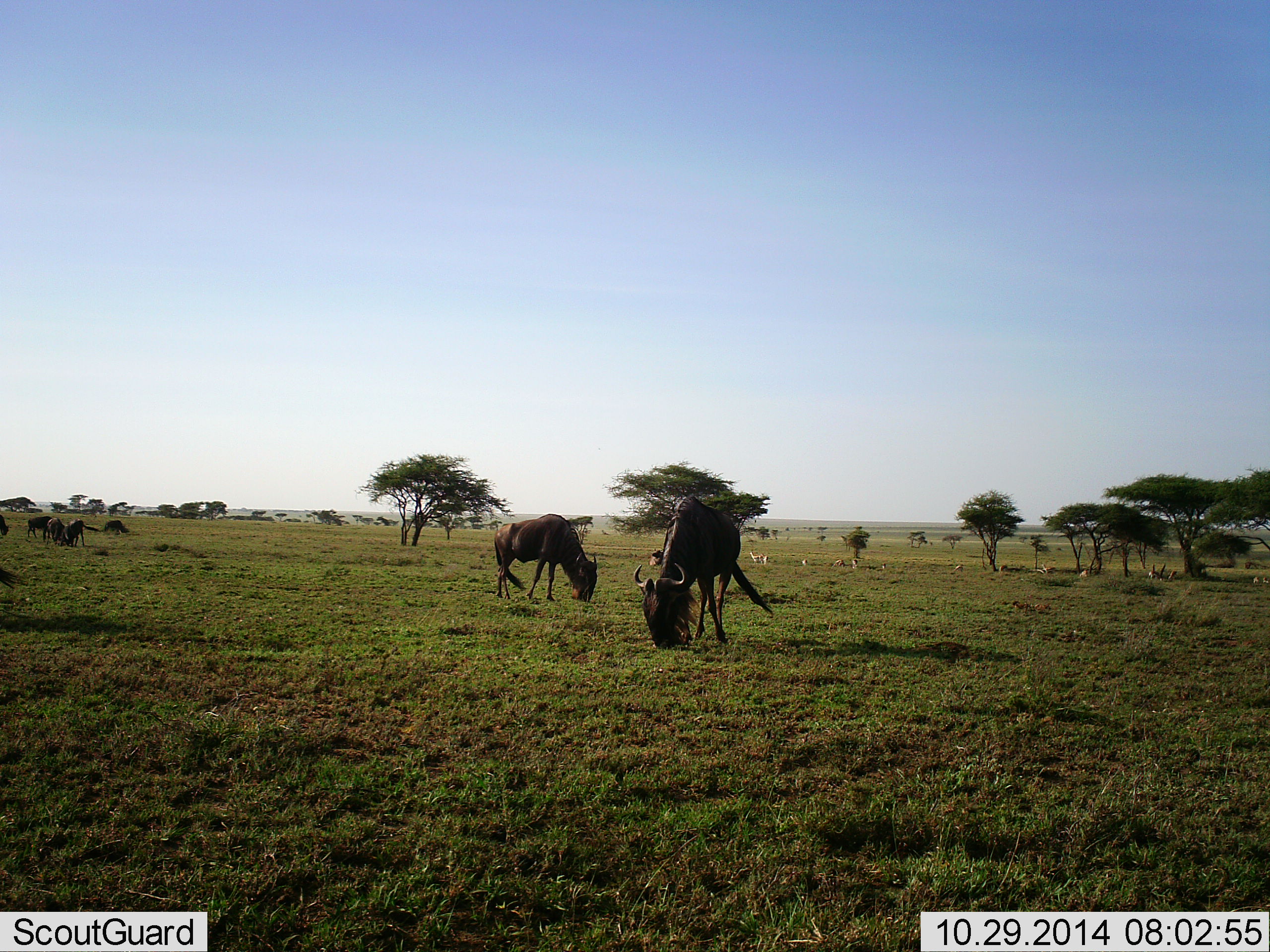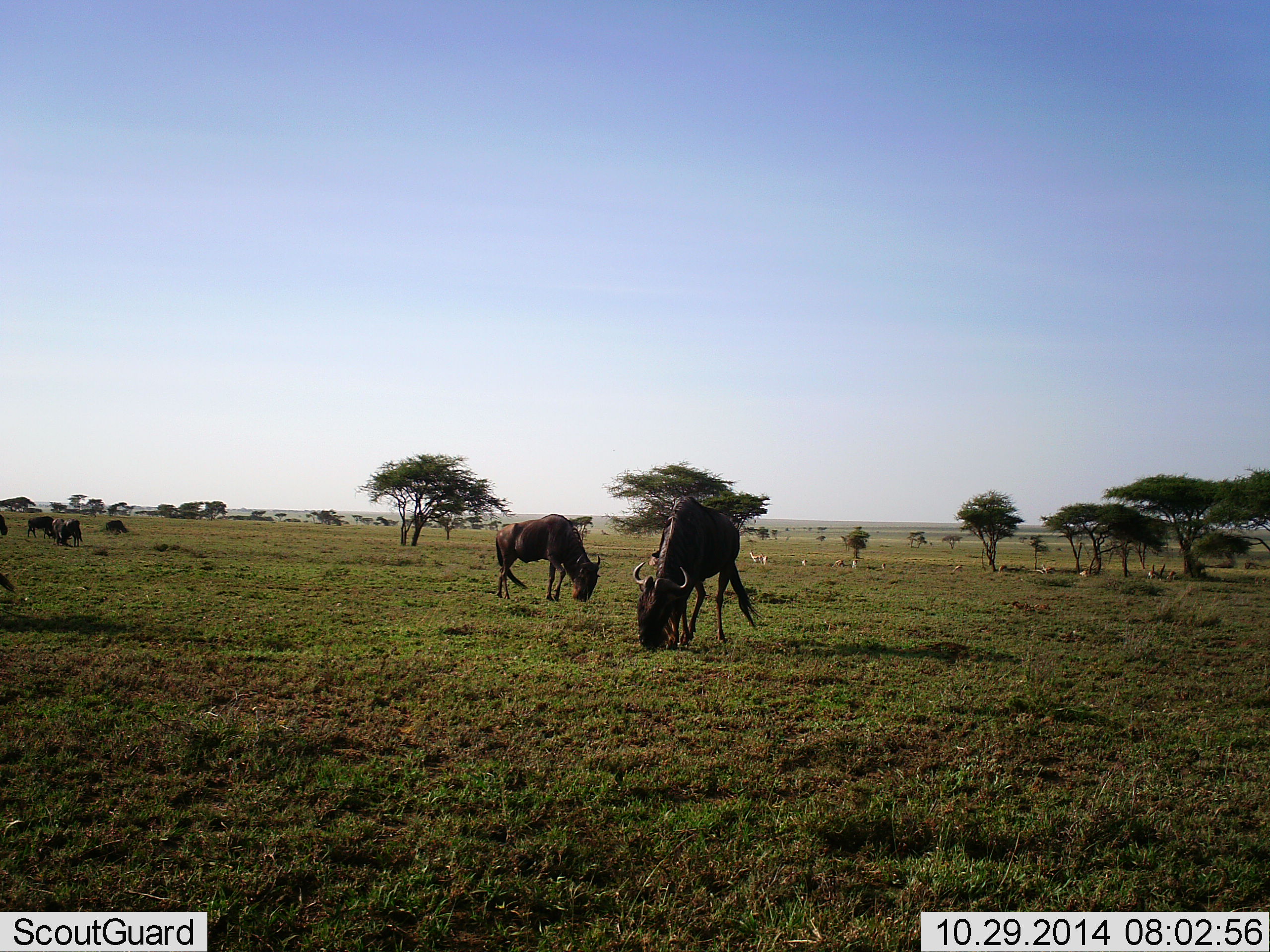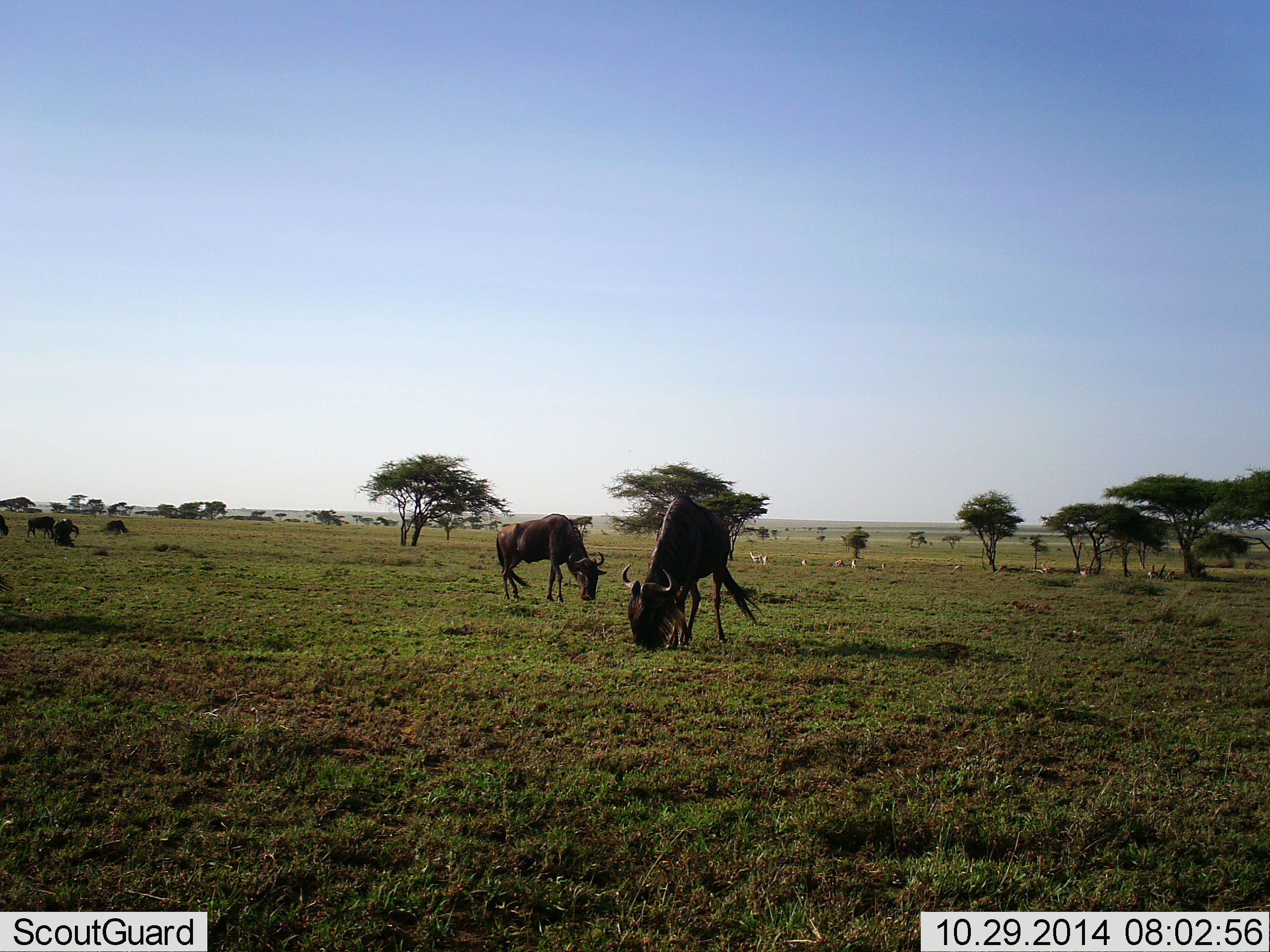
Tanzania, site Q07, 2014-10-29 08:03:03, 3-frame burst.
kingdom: Animalia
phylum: Chordata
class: Mammalia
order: Artiodactyla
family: Bovidae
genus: Connochaetes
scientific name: Connochaetes taurinus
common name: blue wildebeest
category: wildebeest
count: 7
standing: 54%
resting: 8%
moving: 23%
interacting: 8%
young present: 0%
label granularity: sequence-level